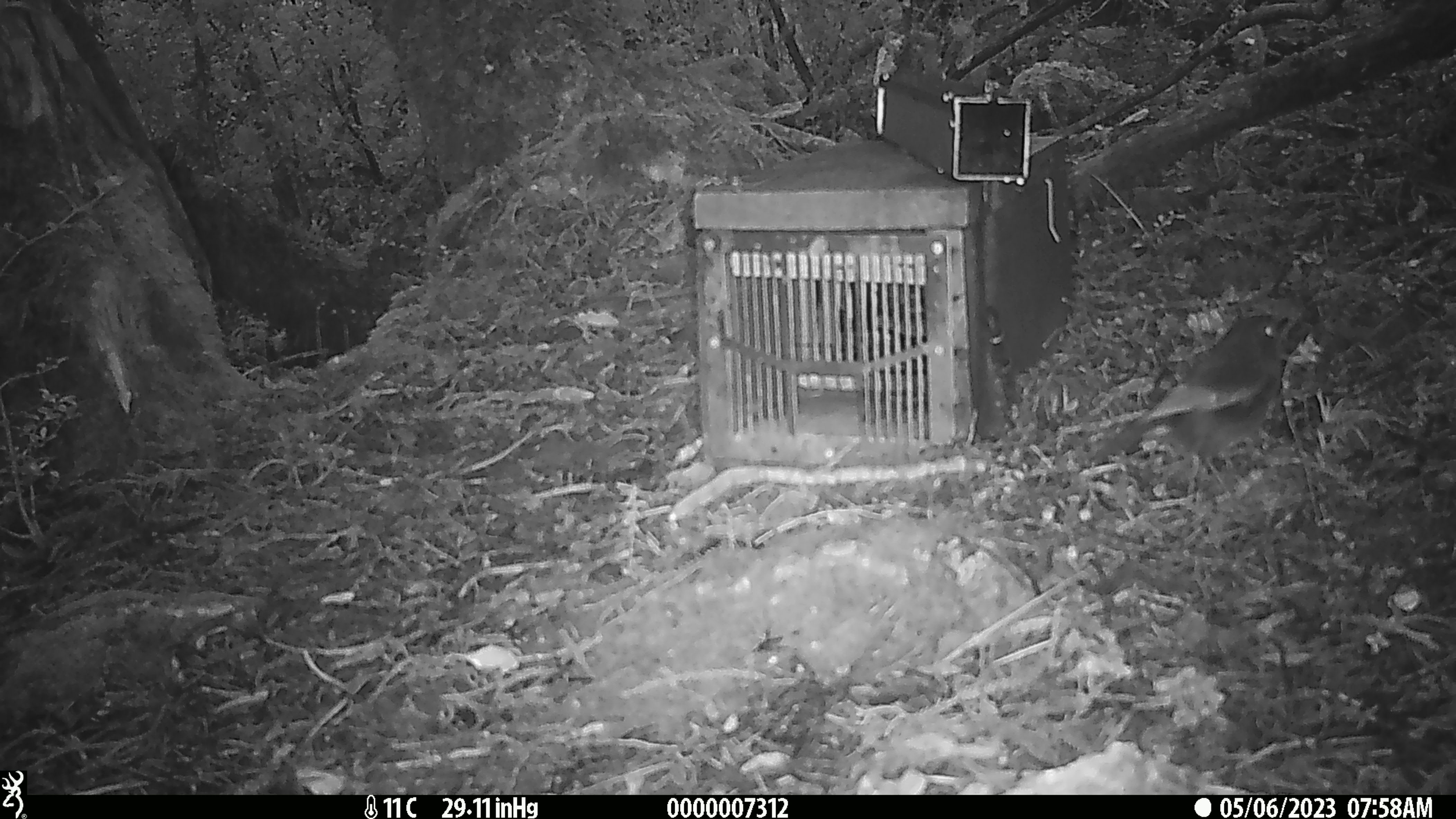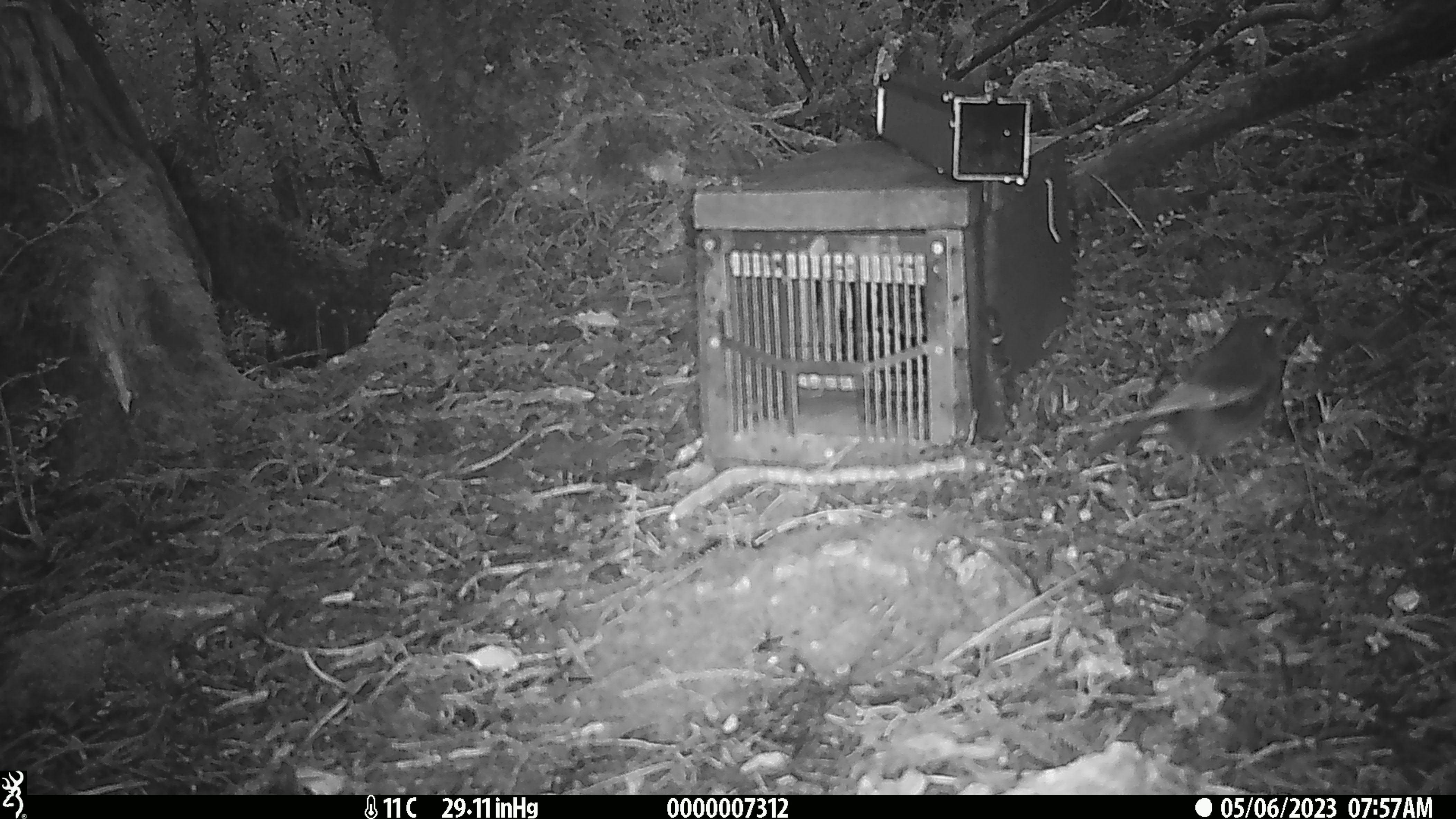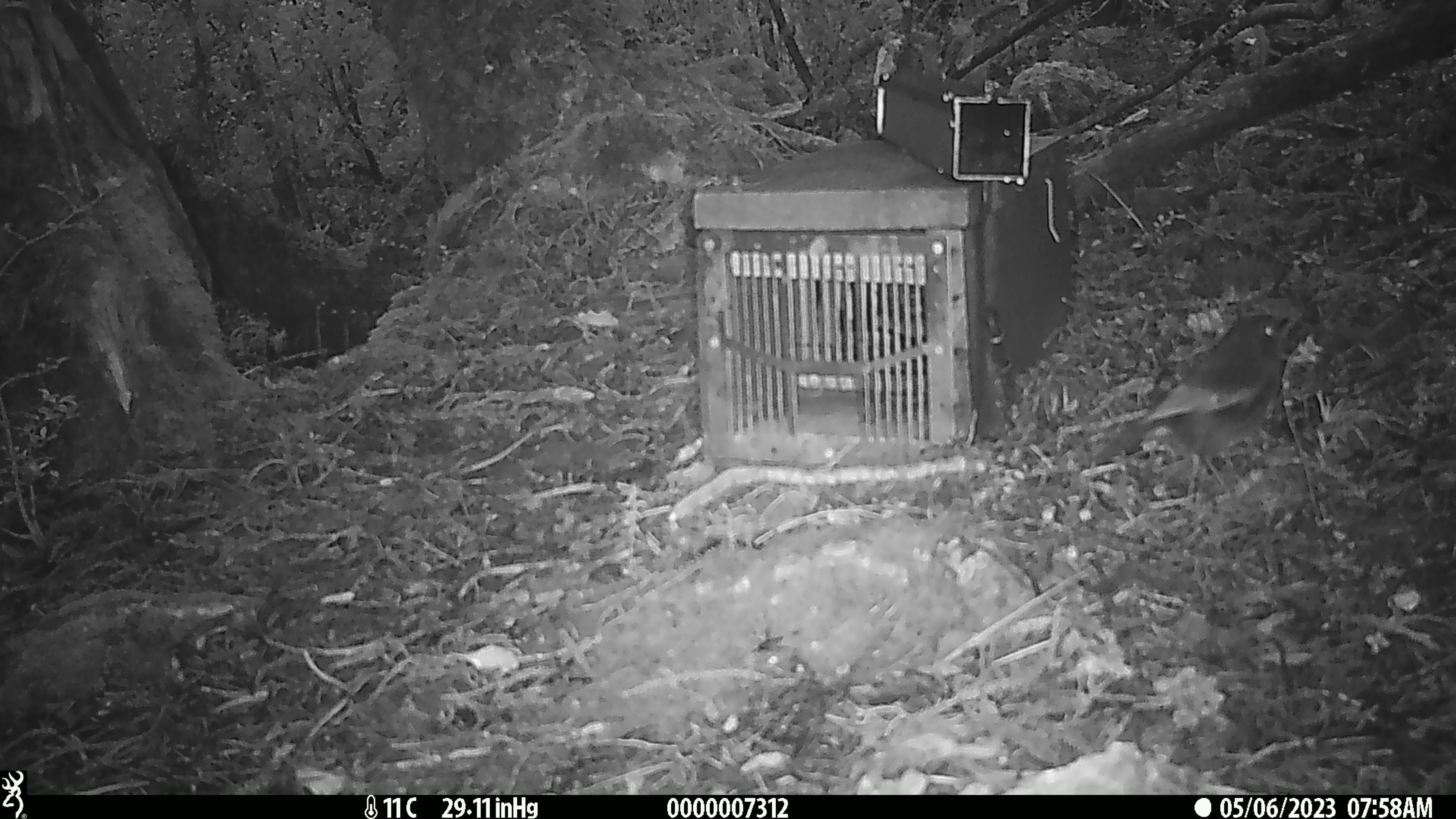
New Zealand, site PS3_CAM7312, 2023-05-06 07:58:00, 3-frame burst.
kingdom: Animalia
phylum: Chordata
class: Aves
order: Passeriformes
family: Petroicidae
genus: Petroica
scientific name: Petroica australis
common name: new zealand robin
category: robin